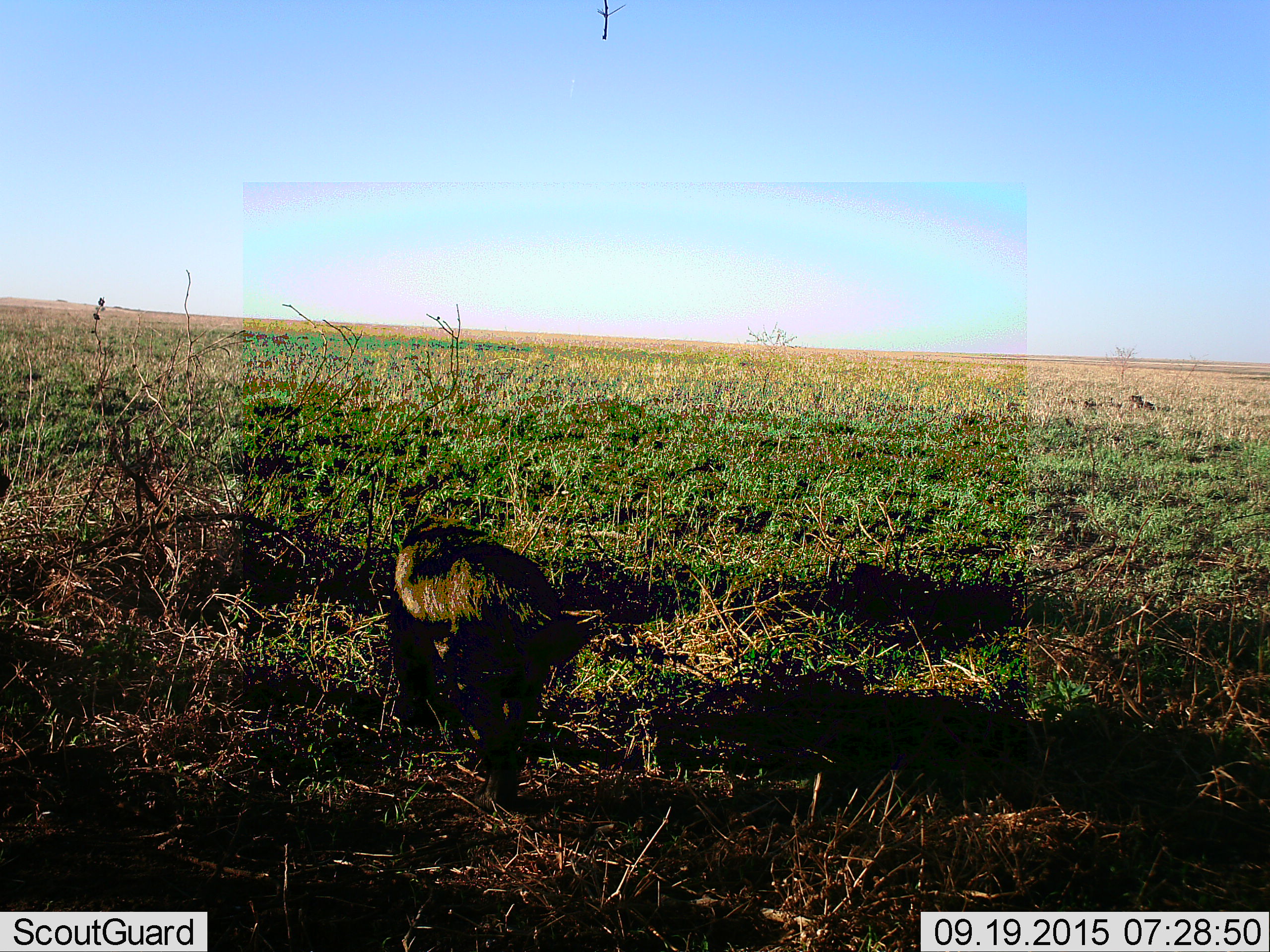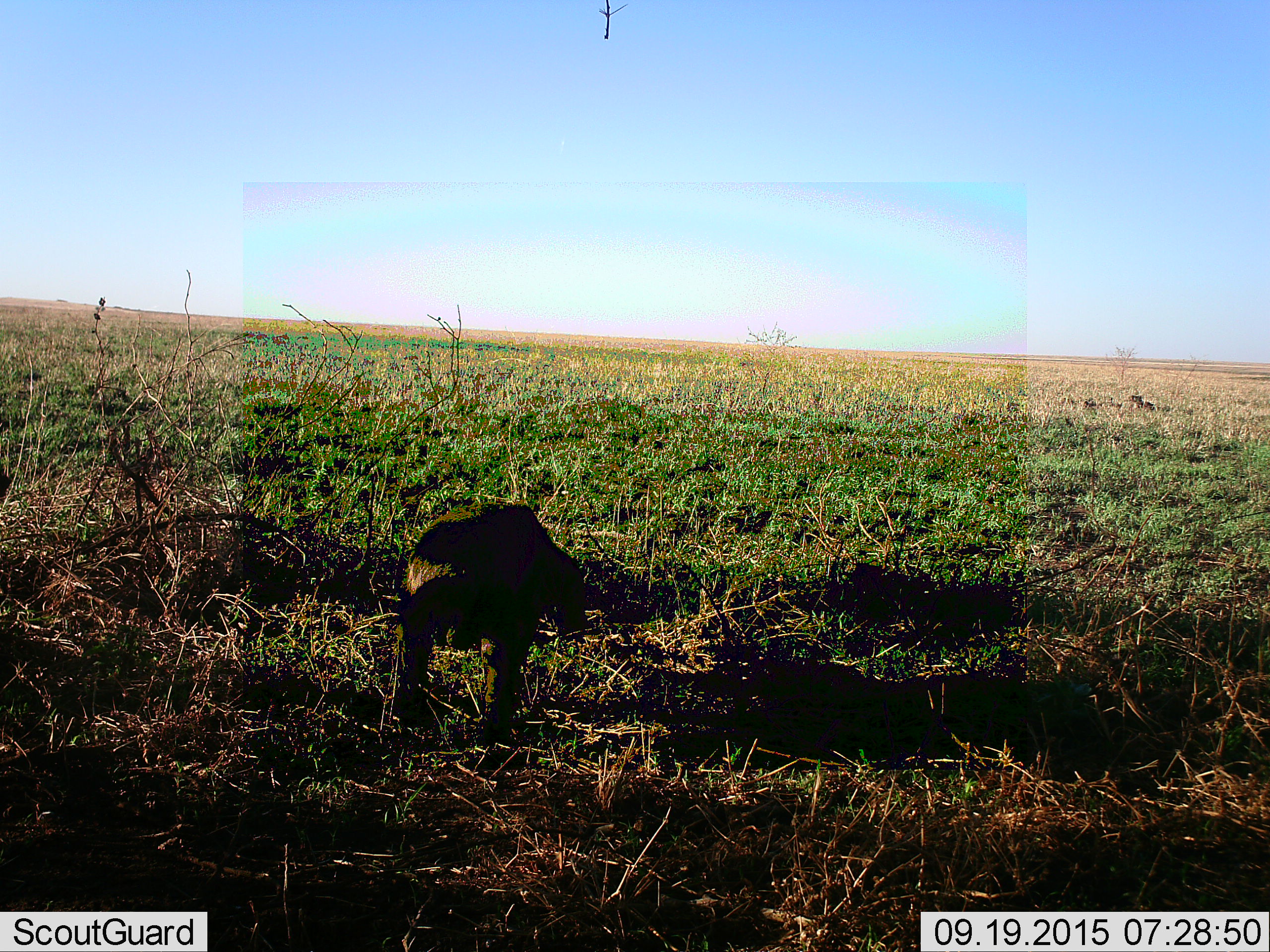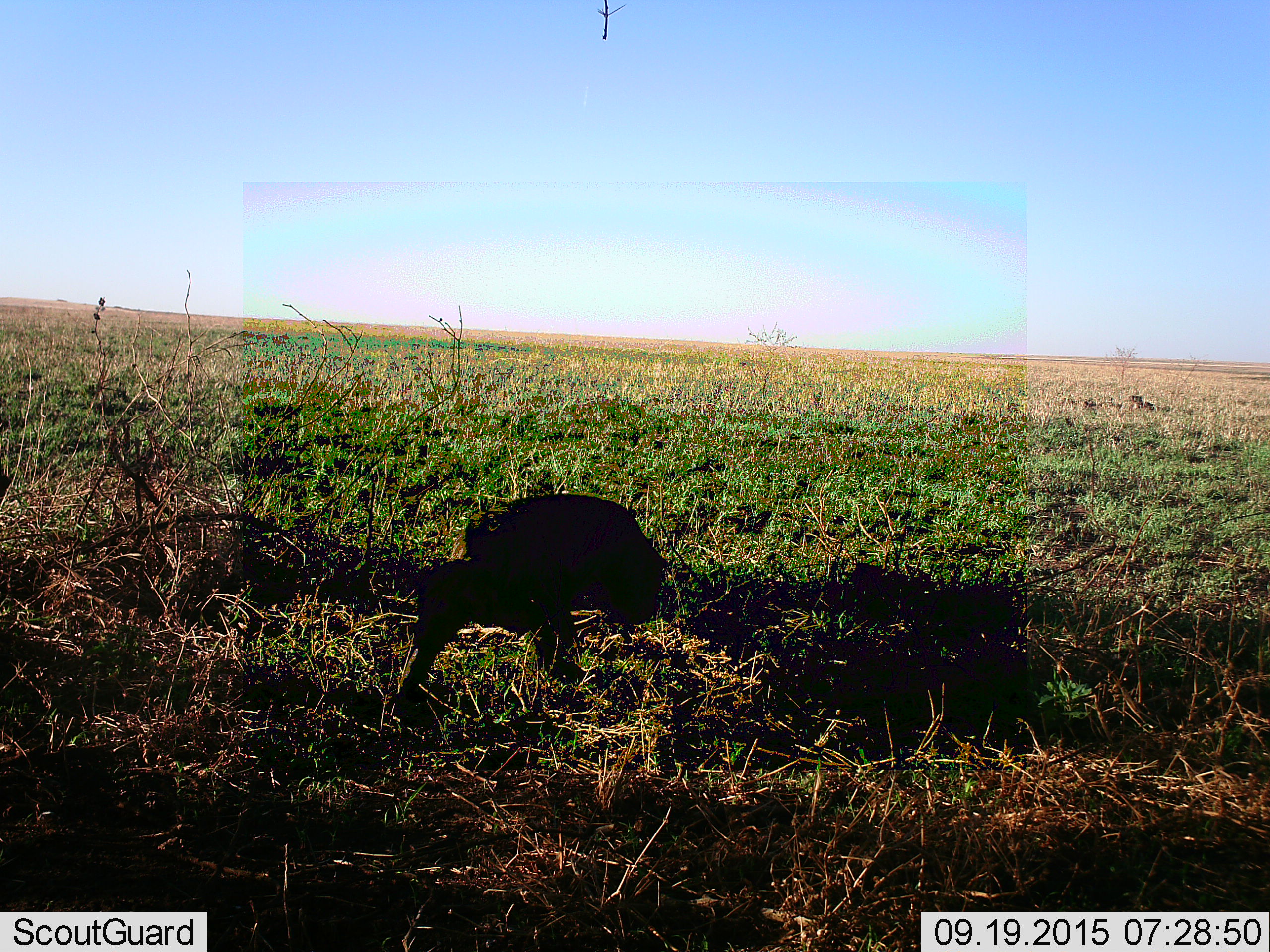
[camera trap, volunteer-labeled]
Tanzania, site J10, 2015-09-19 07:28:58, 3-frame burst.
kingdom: Animalia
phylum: Chordata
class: Mammalia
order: Carnivora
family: Mustelidae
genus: Mellivora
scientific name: Mellivora capensis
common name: honey badger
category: honeybadger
Honeybadger (honey badger) (Mellivora capensis), count 1. Behavior (volunteer vote fractions): standing 0%, resting 0%, moving 100%, interacting 0%. Young present (vote fraction): 0%. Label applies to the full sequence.